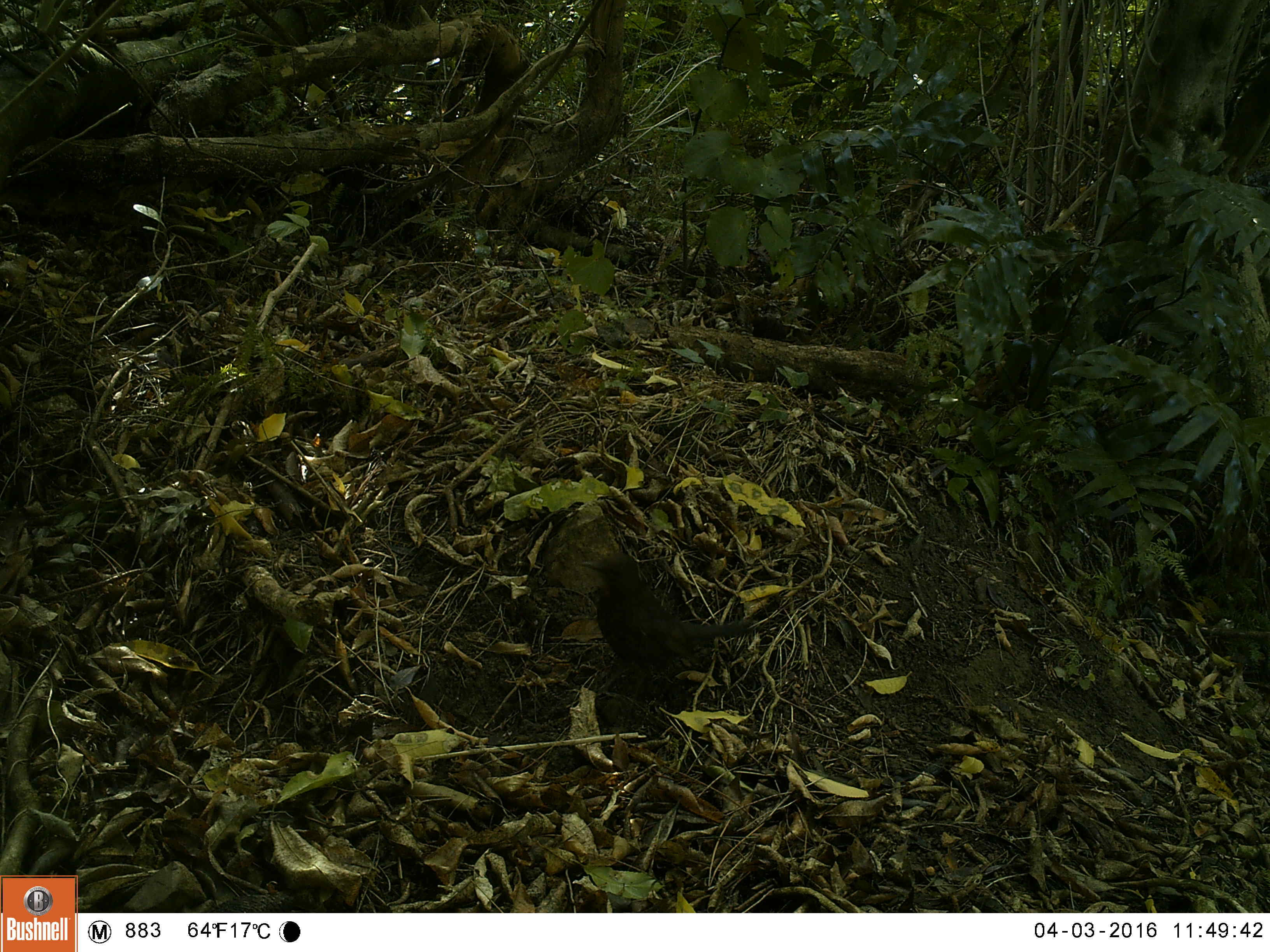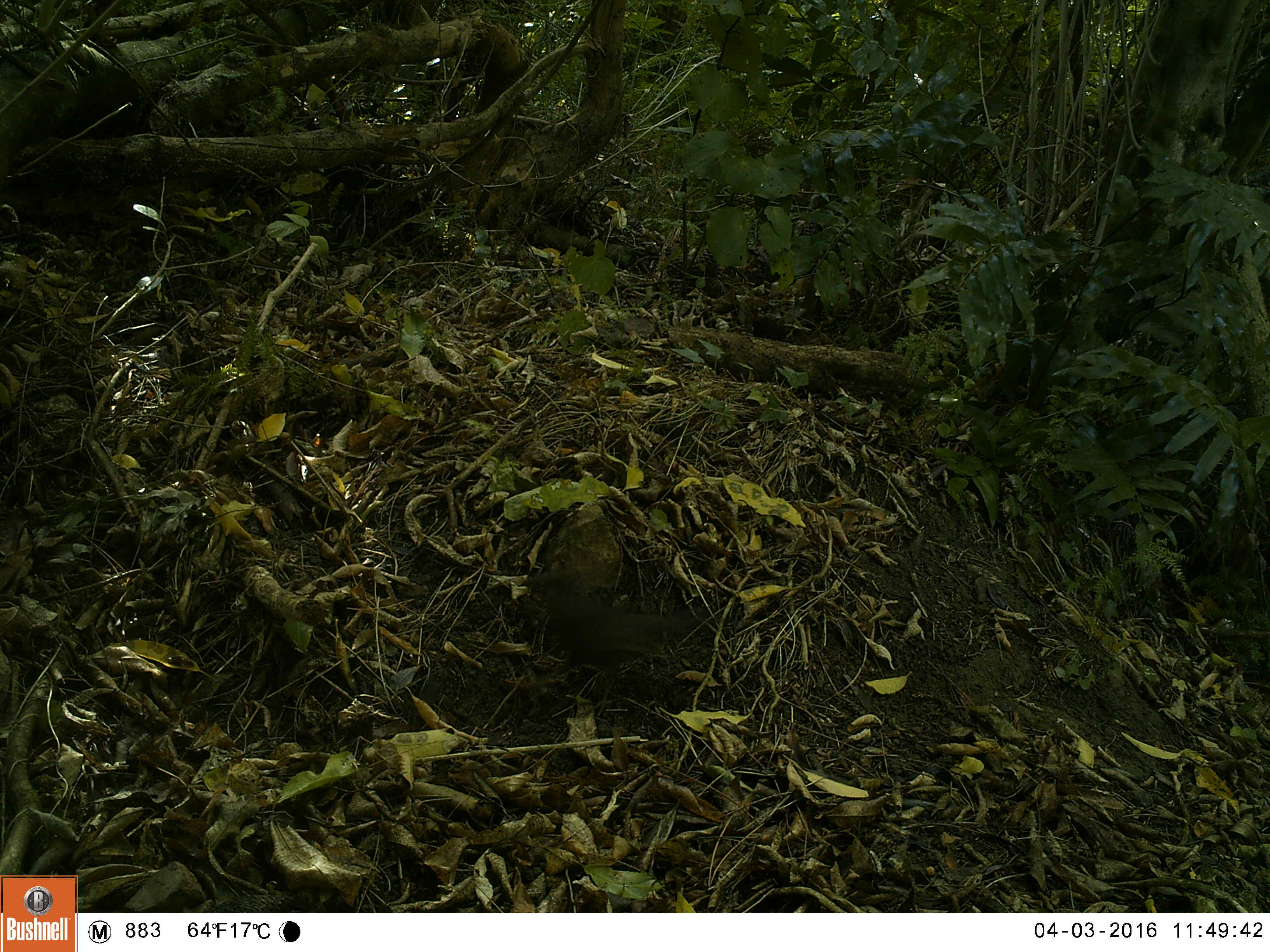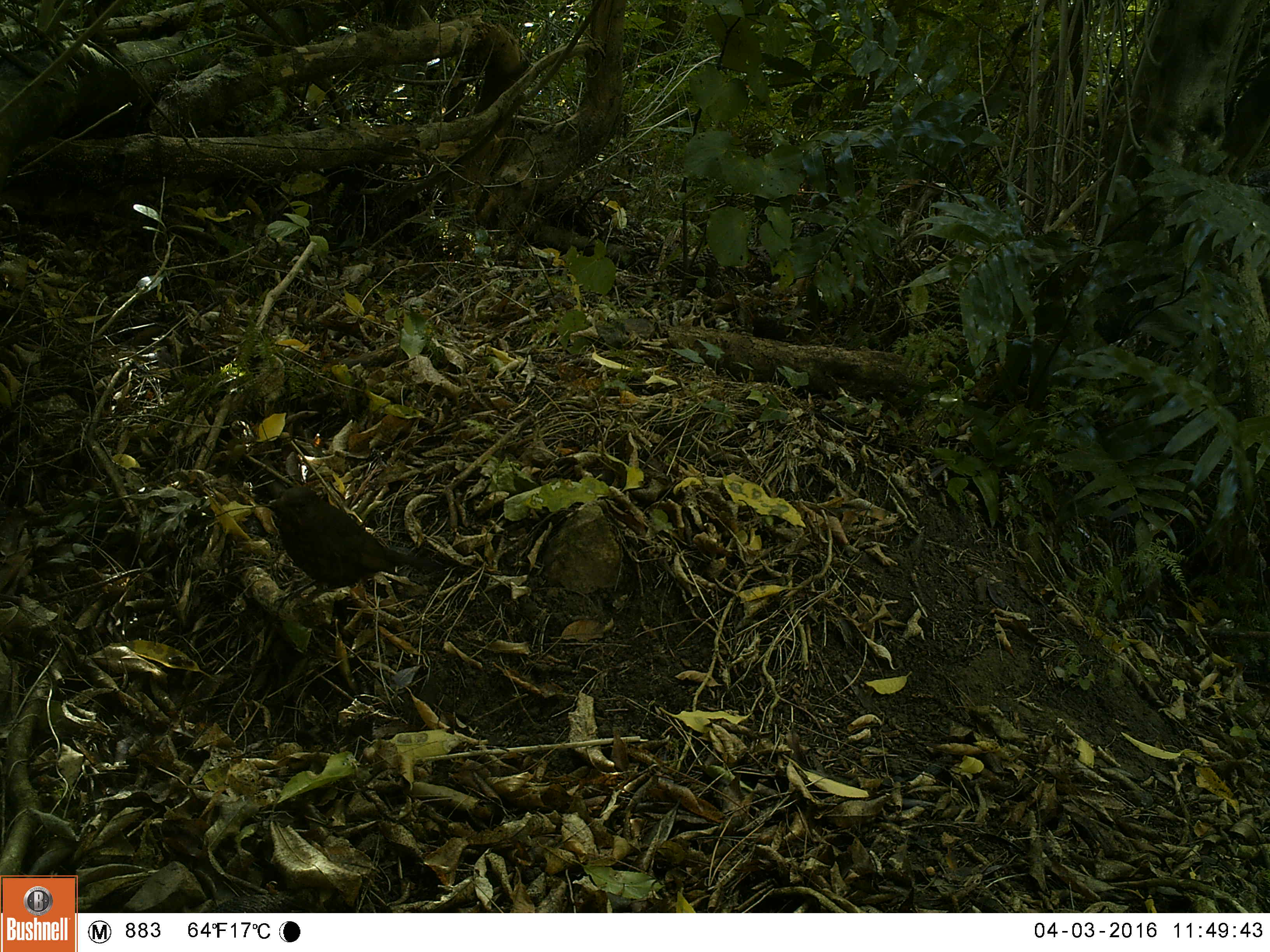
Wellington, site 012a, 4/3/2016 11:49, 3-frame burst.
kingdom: Animalia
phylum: Chordata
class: Aves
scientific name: Aves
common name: bird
Bird (Aves).